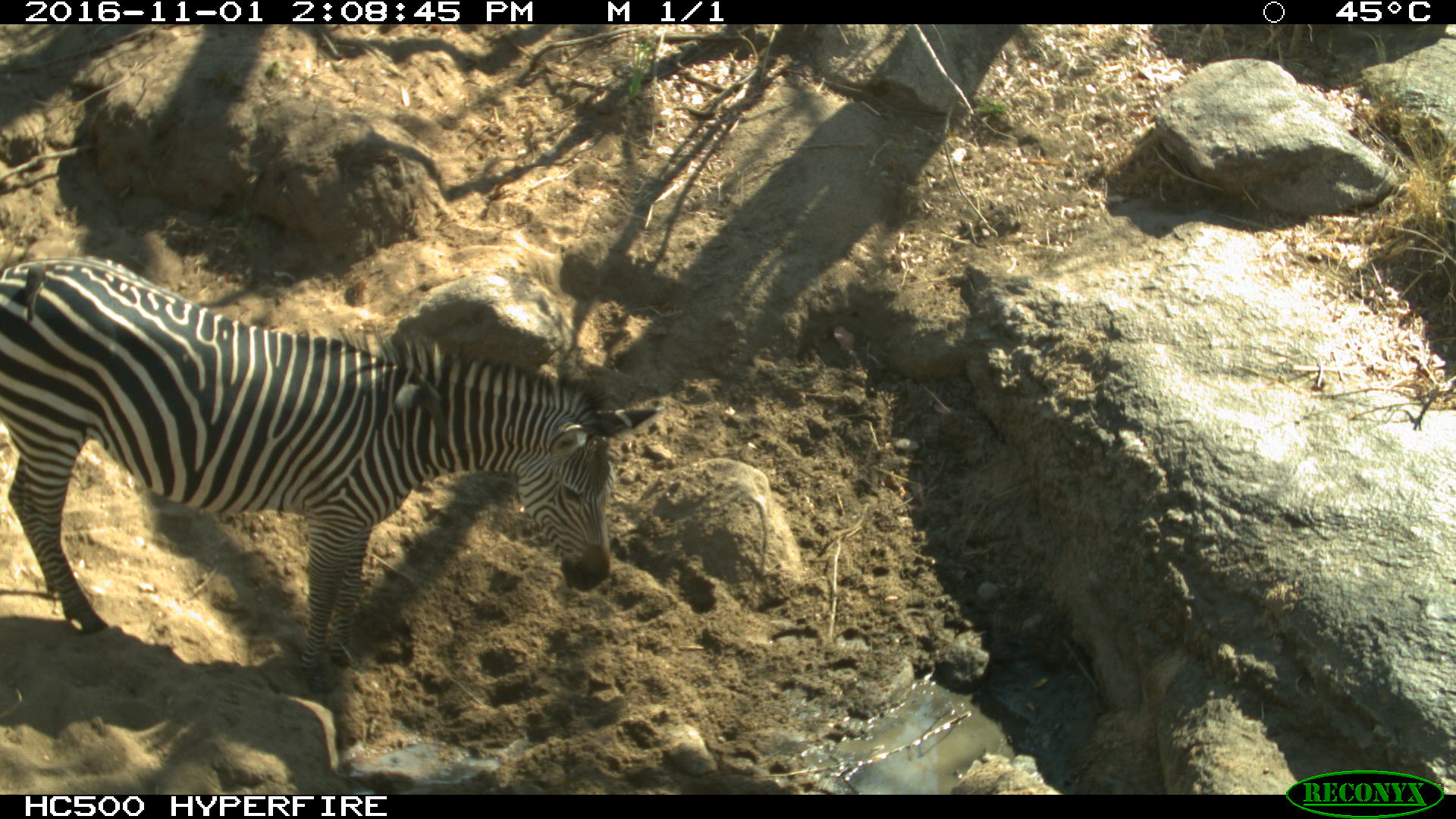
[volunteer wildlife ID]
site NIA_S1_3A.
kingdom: Animalia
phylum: Chordata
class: Mammalia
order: Perissodactyla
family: Equidae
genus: Equus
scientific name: Equus quagga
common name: plains zebra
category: zebraplains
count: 1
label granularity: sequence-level